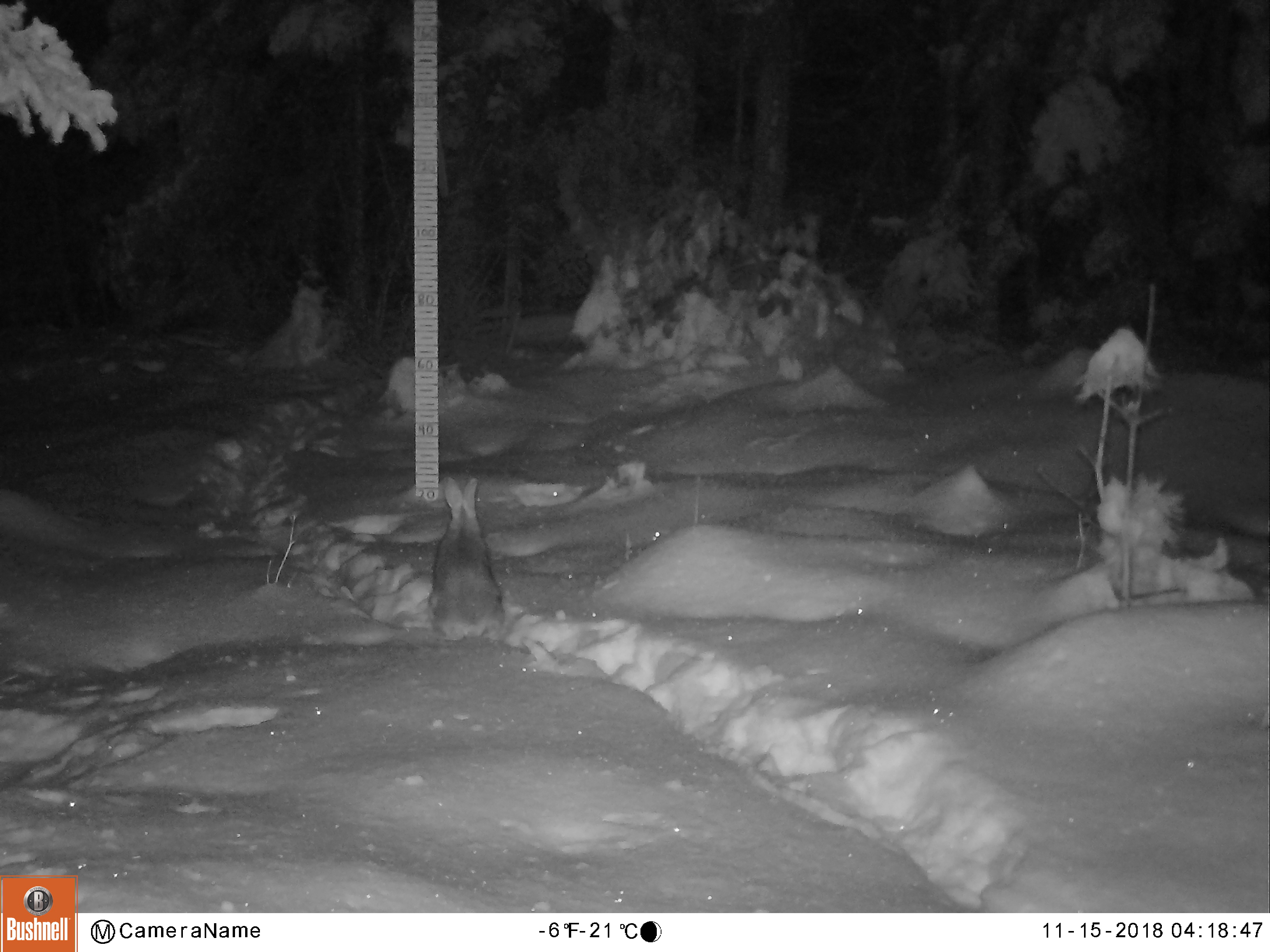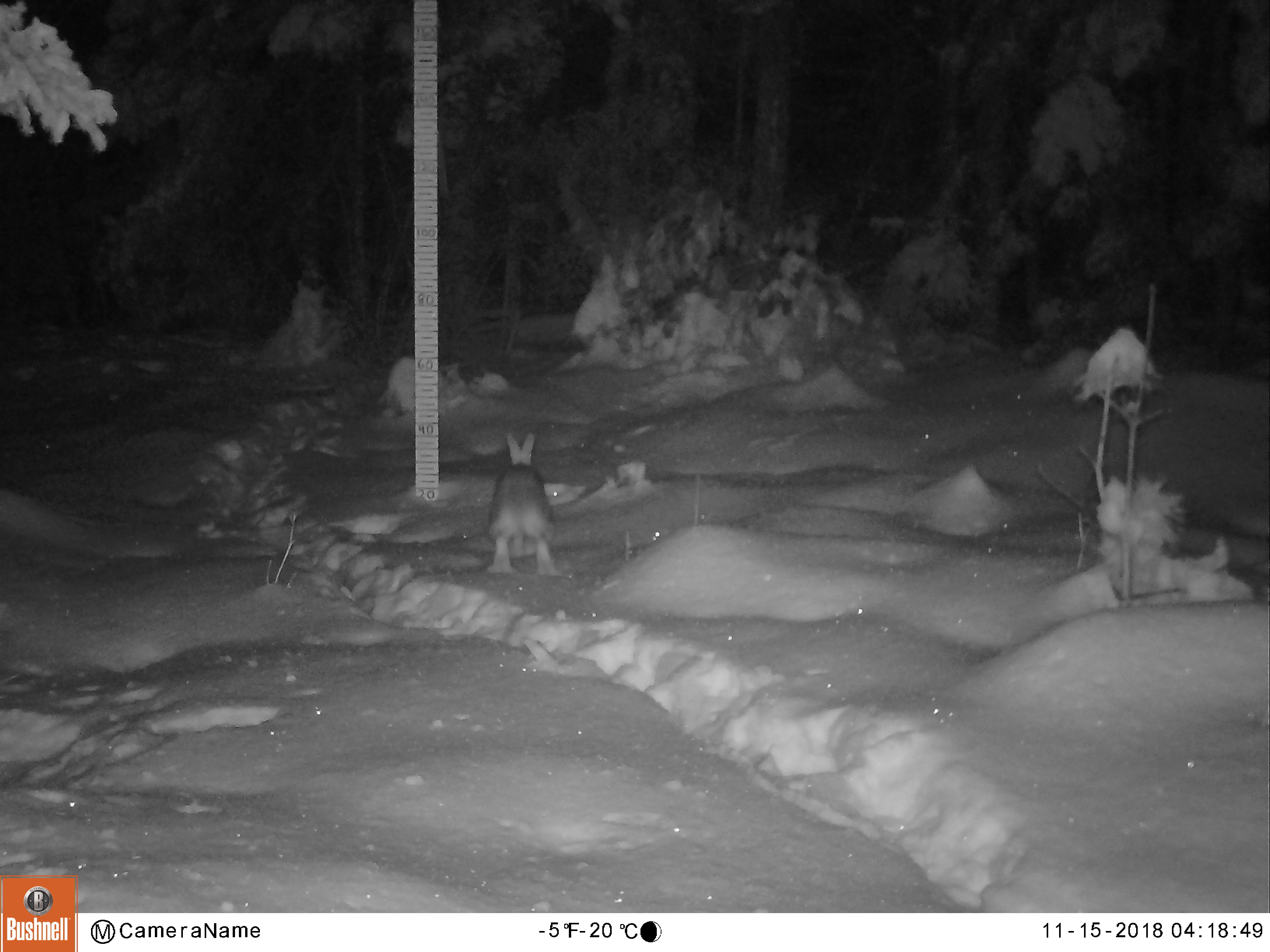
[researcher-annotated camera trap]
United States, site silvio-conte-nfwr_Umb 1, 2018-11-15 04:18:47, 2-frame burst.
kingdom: Animalia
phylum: Chordata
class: Mammalia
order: Lagomorpha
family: Leporidae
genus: Lepus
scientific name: Lepus americanus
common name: snowshoe hare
Snowshoe hare (Lepus americanus).